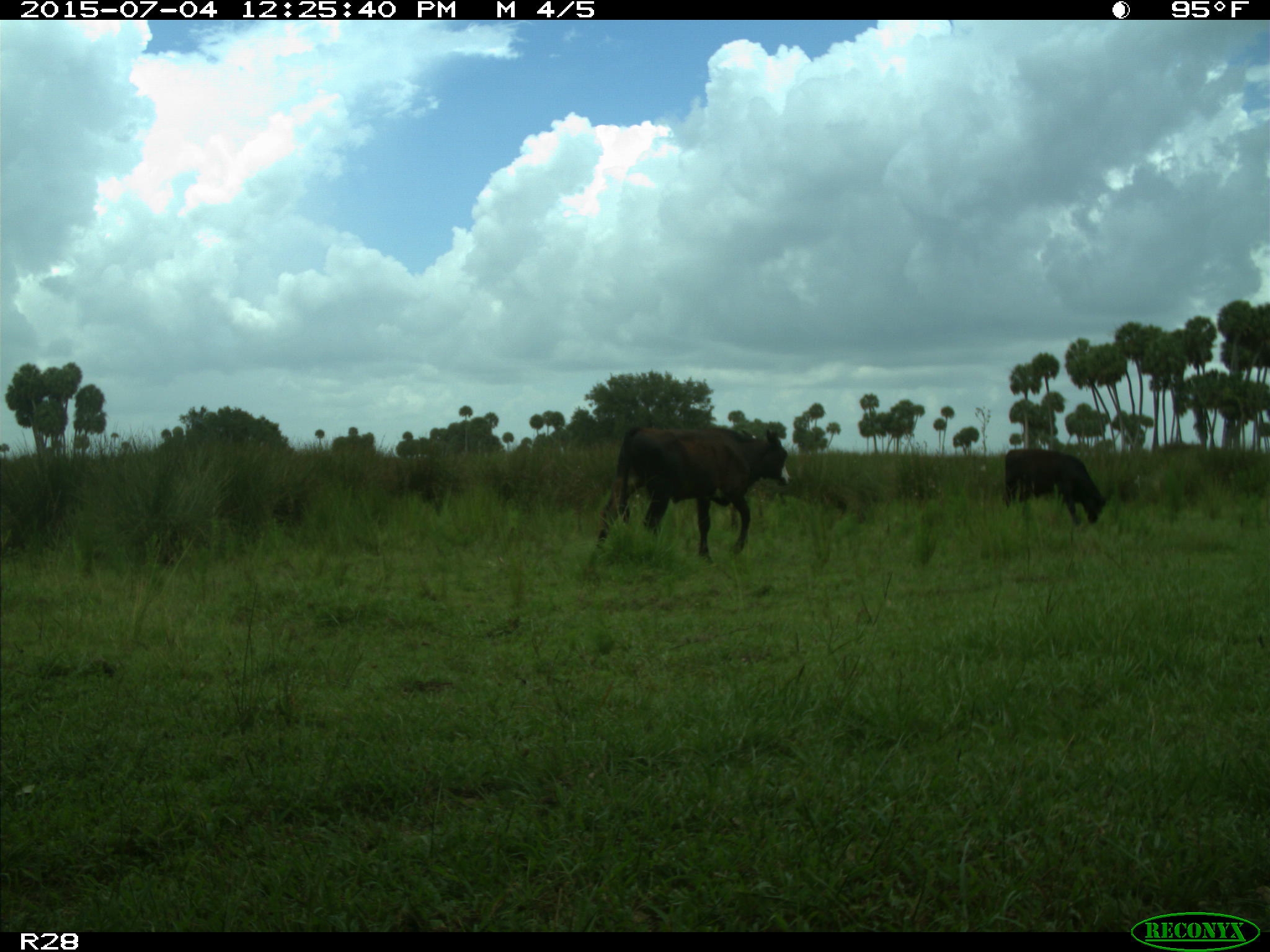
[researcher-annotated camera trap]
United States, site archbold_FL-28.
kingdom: Animalia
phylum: Chordata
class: Mammalia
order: Artiodactyla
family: Bovidae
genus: Bos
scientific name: Bos taurus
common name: domestic cow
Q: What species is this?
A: Bos taurus (domestic cow).